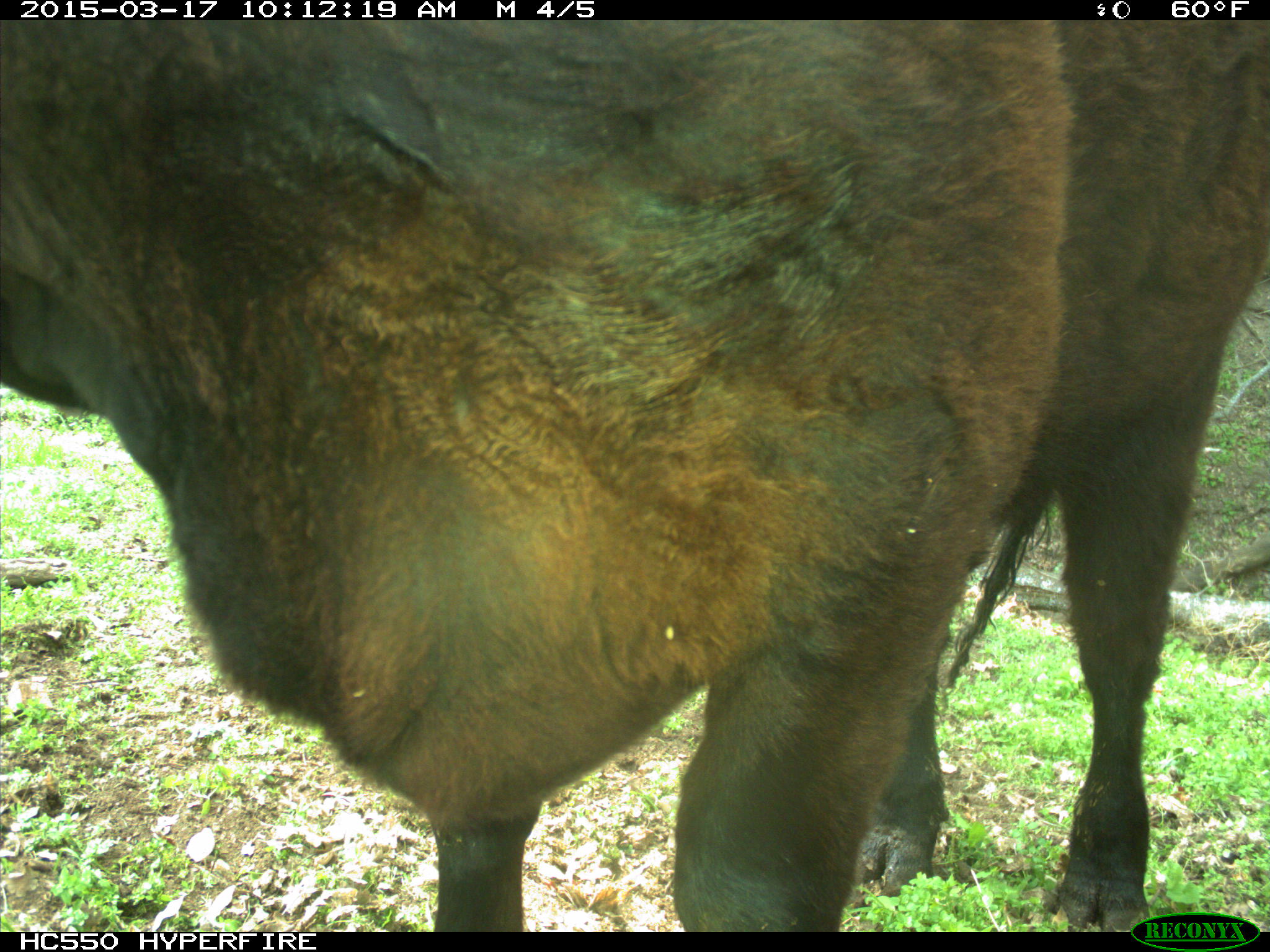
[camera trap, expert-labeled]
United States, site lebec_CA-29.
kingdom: Animalia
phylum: Chordata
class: Mammalia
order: Artiodactyla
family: Bovidae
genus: Bos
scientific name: Bos taurus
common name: domestic cow